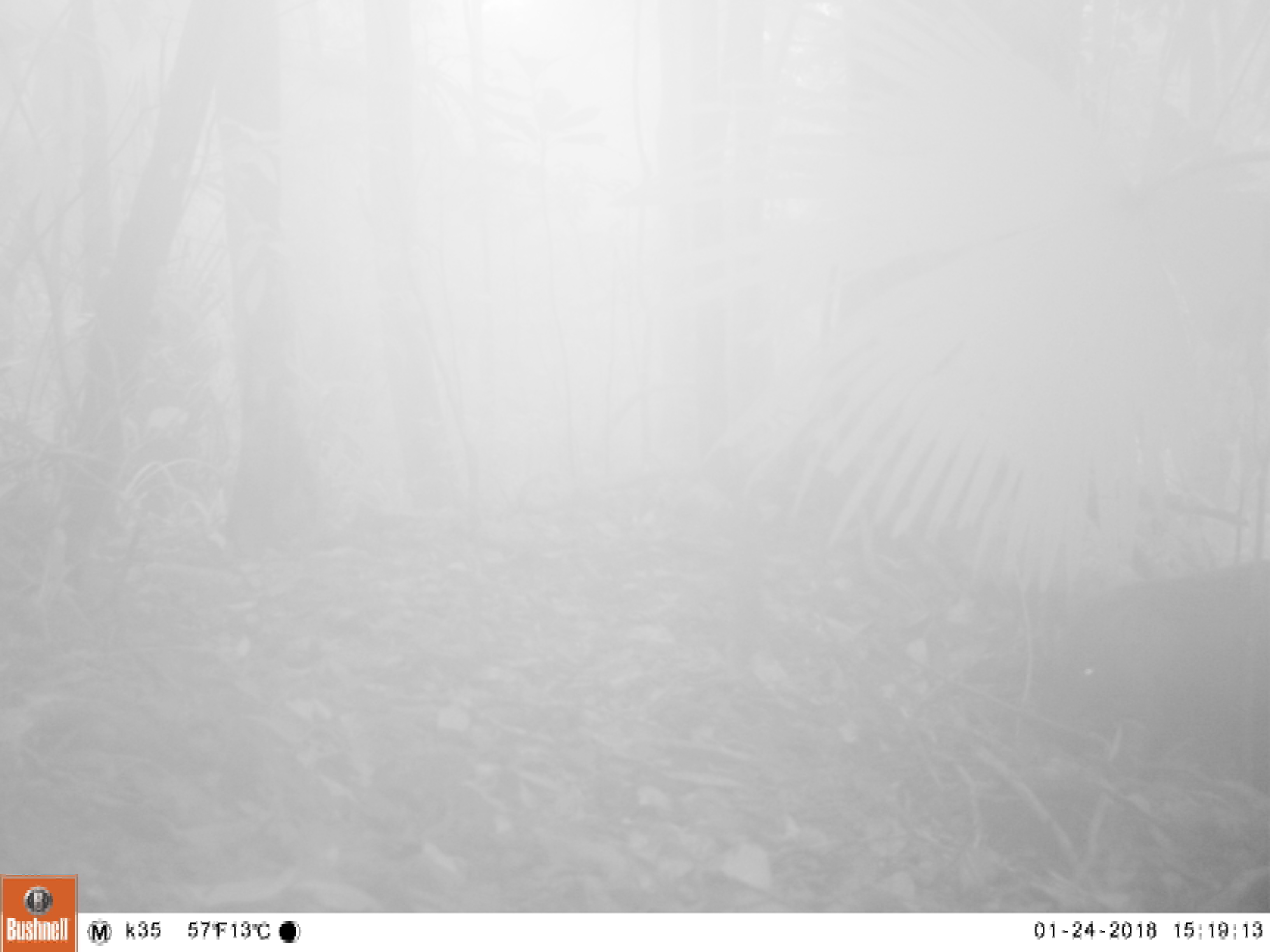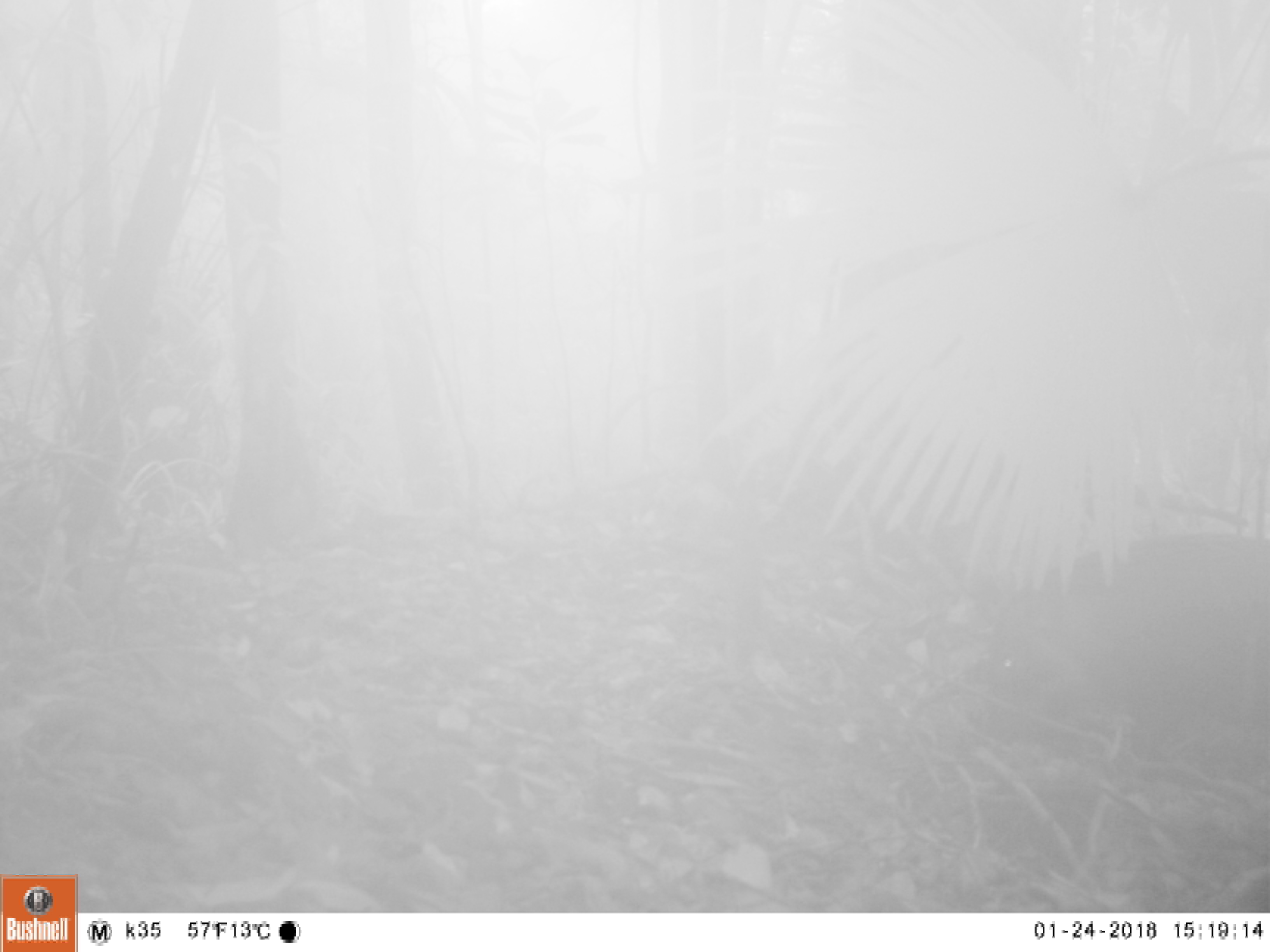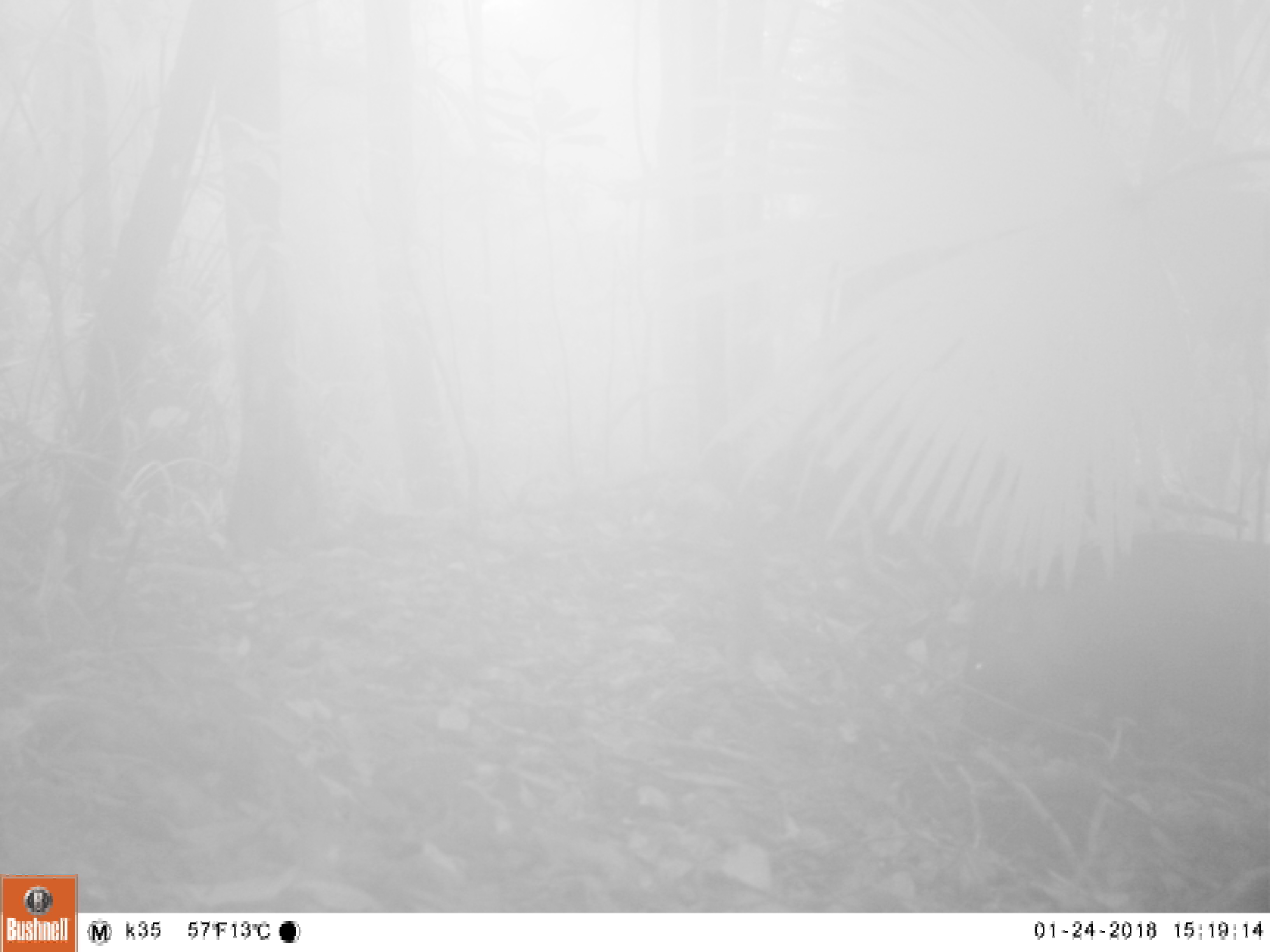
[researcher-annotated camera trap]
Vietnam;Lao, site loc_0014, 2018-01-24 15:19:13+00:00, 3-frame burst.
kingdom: Animalia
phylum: Chordata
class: Mammalia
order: Artiodactyla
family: Suidae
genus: Sus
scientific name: Sus scrofa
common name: eurasian wild pig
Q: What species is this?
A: Eurasian wild pig (Sus scrofa).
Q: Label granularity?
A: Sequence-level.